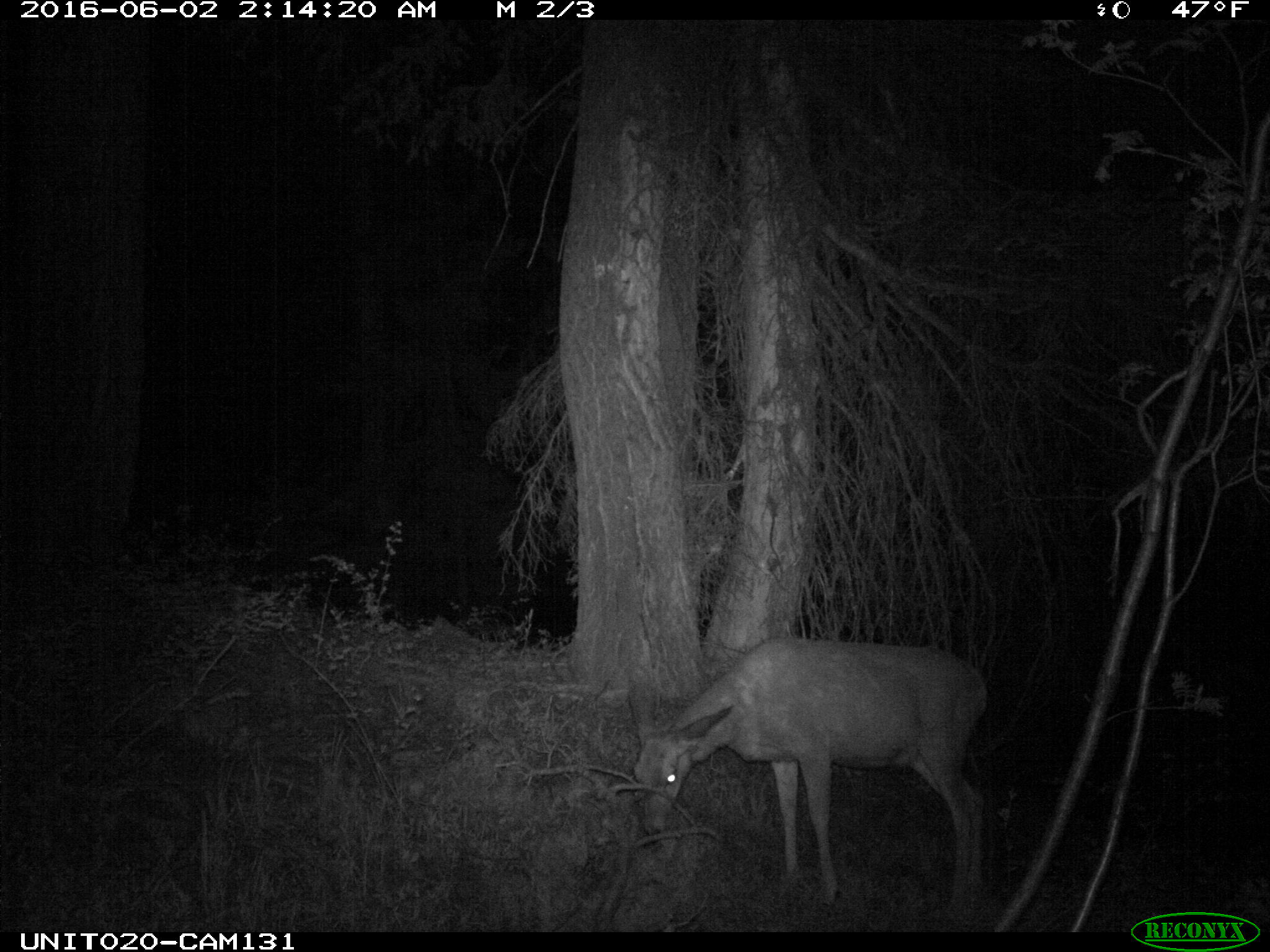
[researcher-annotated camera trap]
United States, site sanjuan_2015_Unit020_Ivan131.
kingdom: Animalia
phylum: Chordata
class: Mammalia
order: Artiodactyla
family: Cervidae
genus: Odocoileus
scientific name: Odocoileus hemionus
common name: mule deer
Odocoileus hemionus (mule deer).